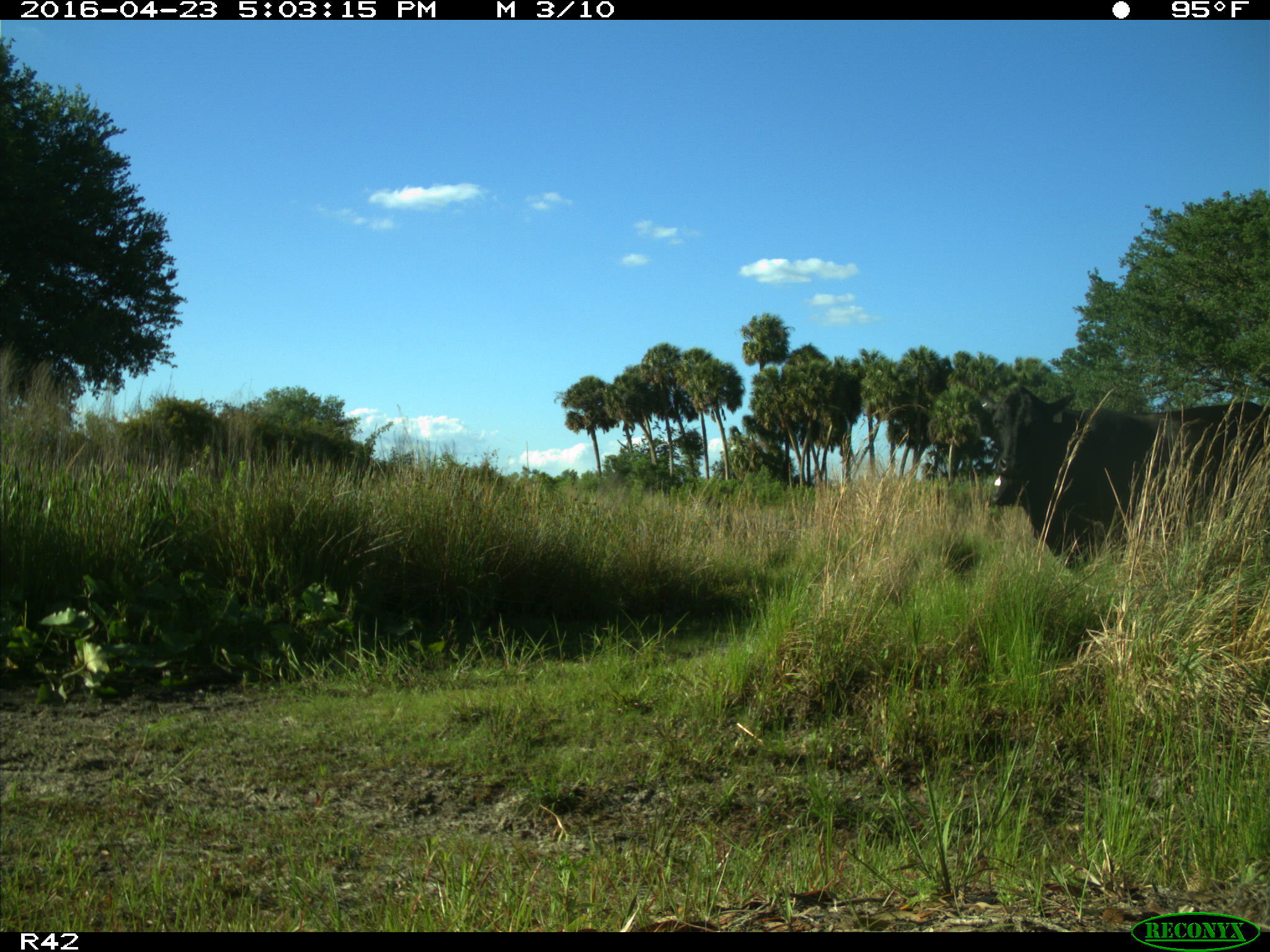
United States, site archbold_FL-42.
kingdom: Animalia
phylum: Chordata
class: Mammalia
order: Artiodactyla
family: Bovidae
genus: Bos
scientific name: Bos taurus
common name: domestic cow